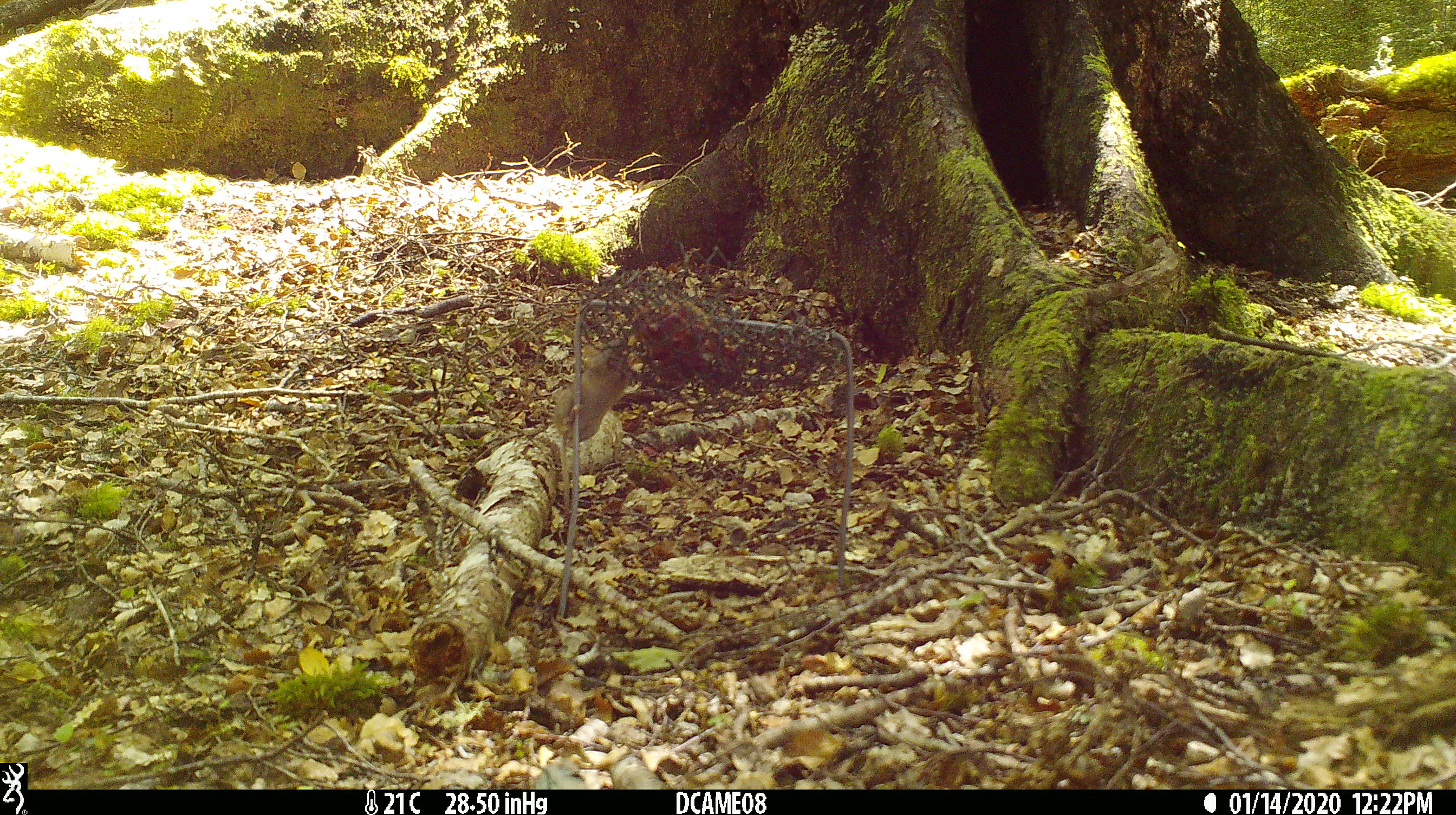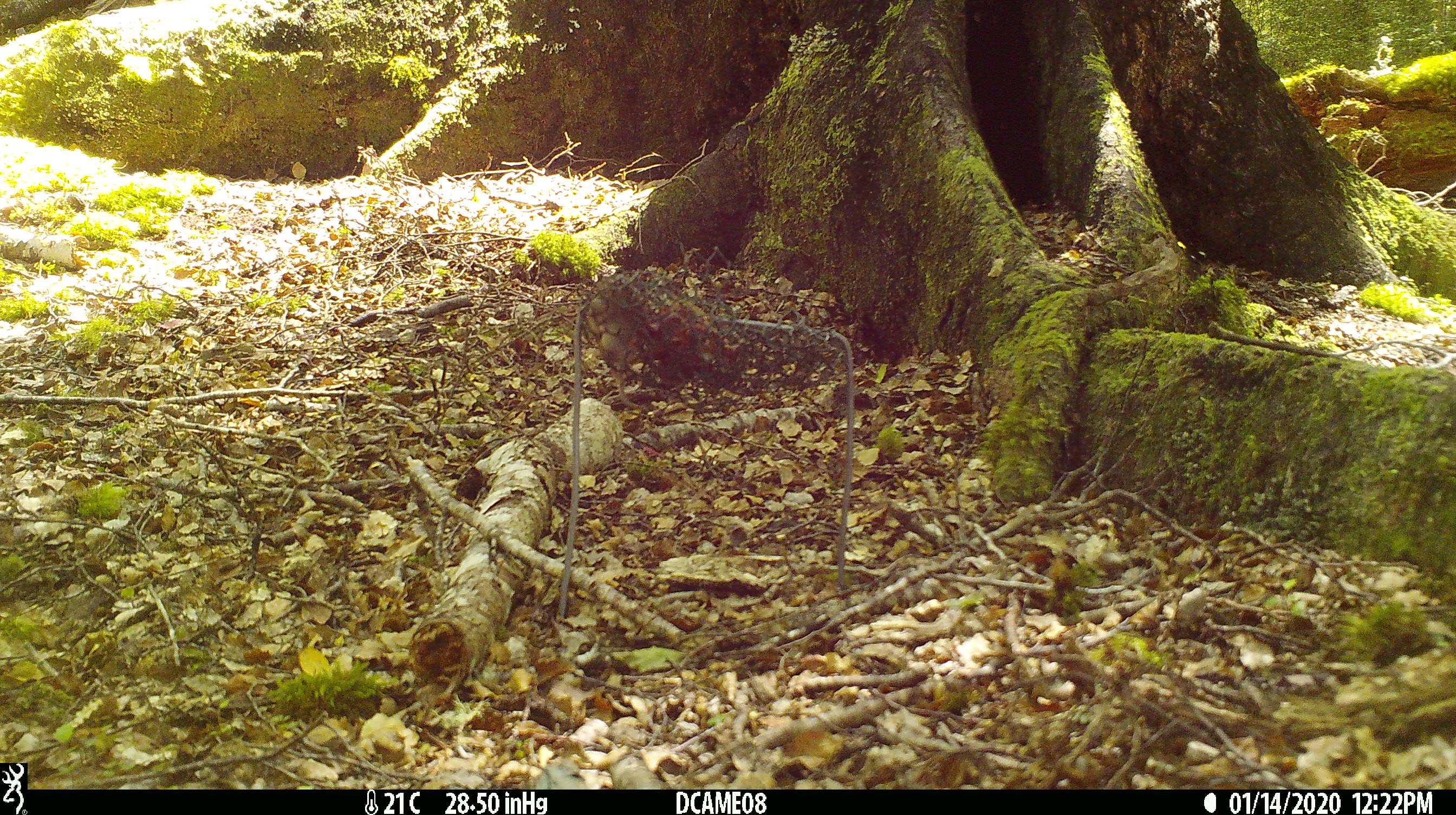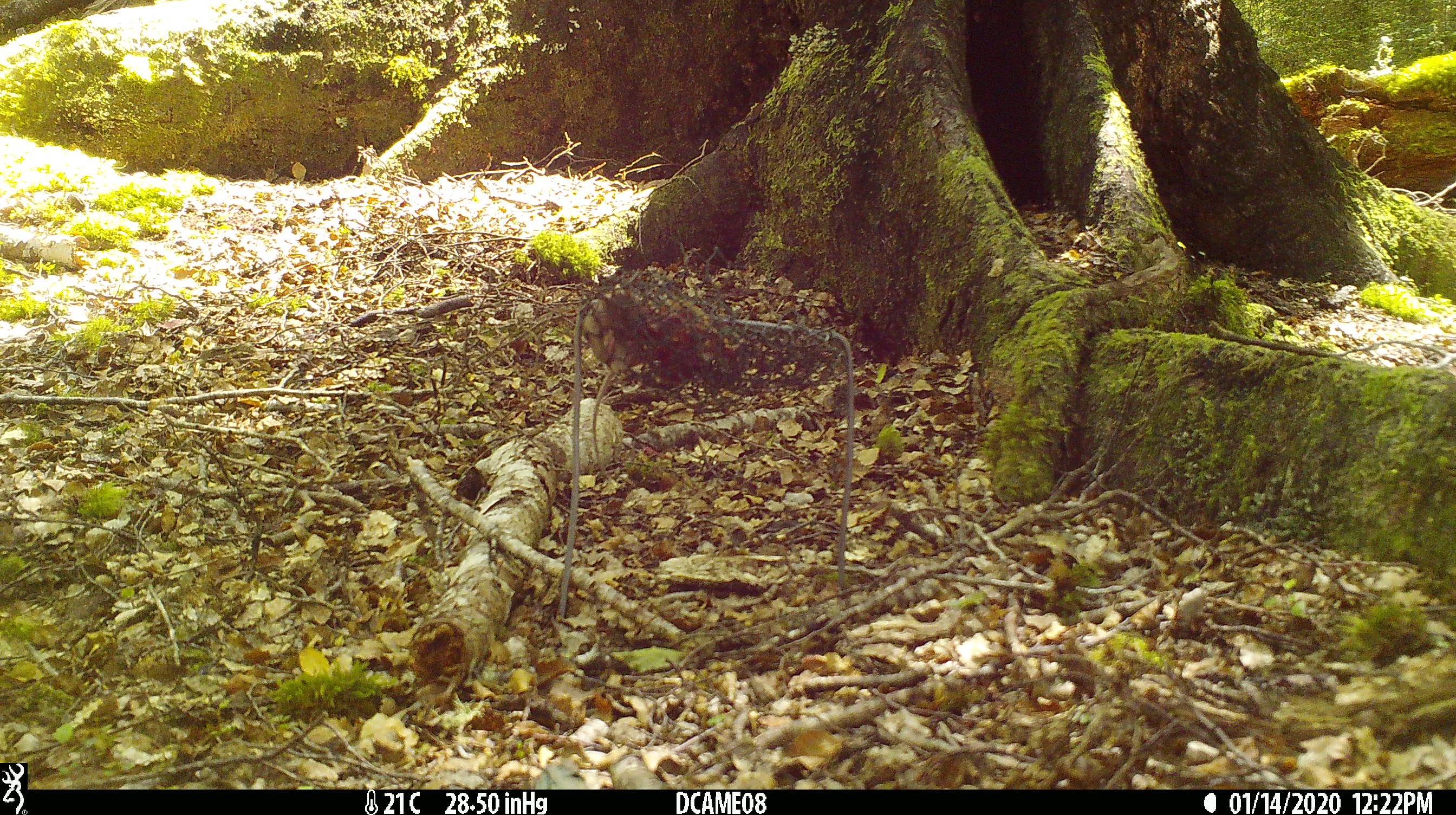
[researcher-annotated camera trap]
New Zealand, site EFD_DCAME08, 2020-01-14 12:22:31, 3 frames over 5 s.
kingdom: Animalia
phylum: Chordata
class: Mammalia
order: Rodentia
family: Muridae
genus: Mus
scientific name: Mus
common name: mouse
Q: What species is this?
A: Mouse (Mus).